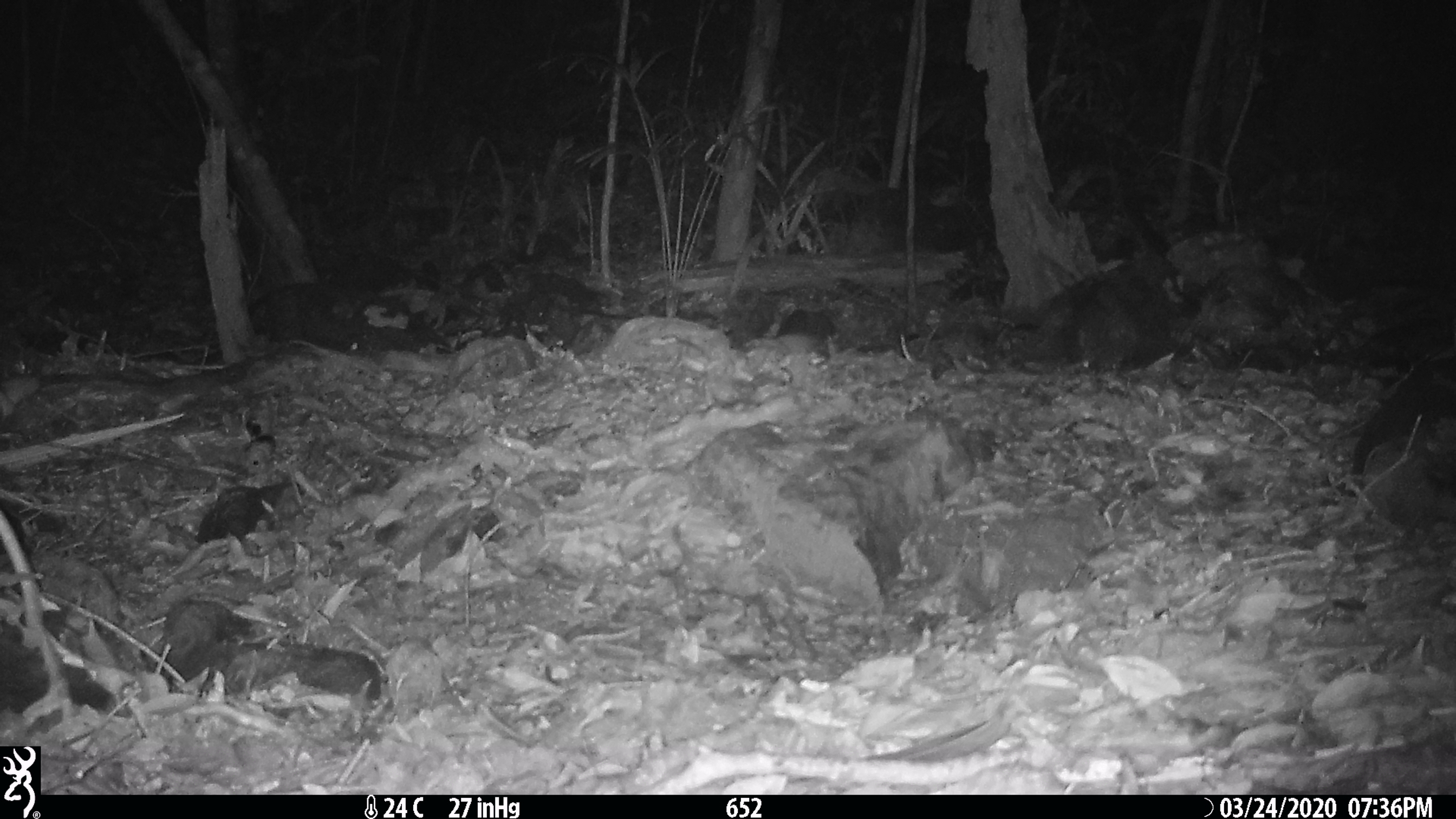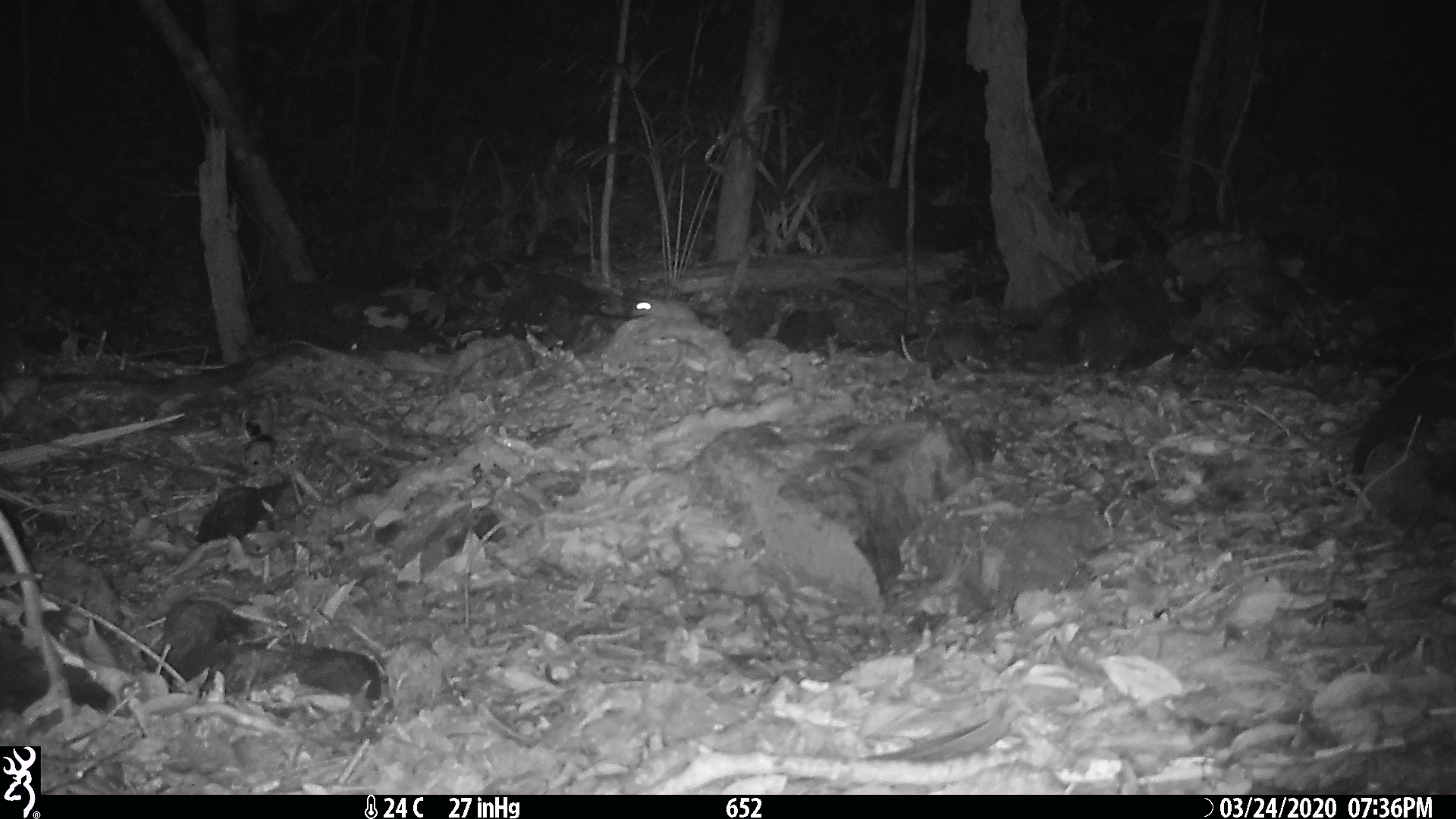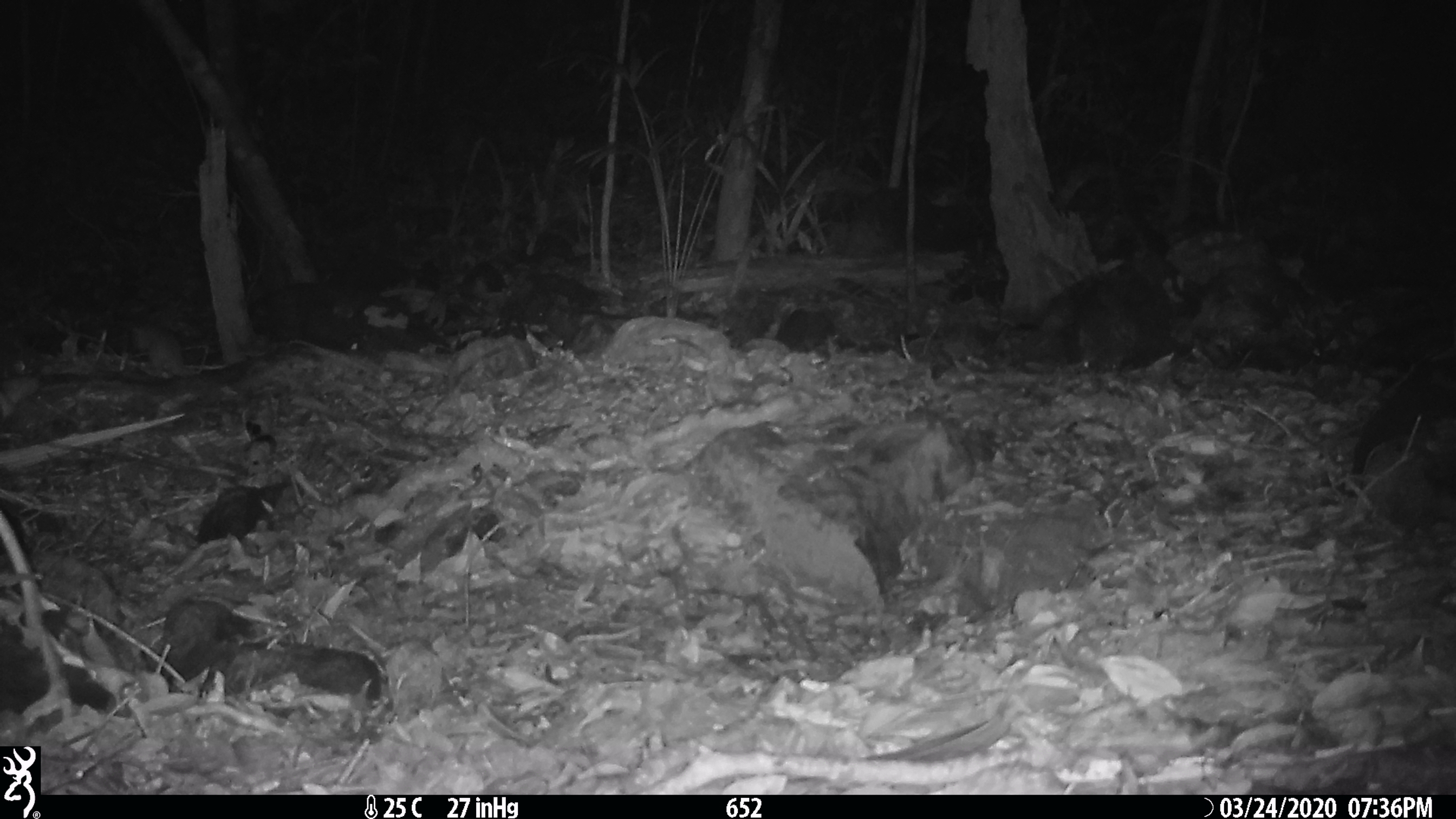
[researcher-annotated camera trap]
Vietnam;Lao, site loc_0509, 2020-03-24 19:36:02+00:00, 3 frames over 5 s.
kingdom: Animalia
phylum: Chordata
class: Mammalia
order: Rodentia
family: Muridae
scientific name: Muridae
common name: old-world mice and rats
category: unidentified murid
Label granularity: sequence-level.